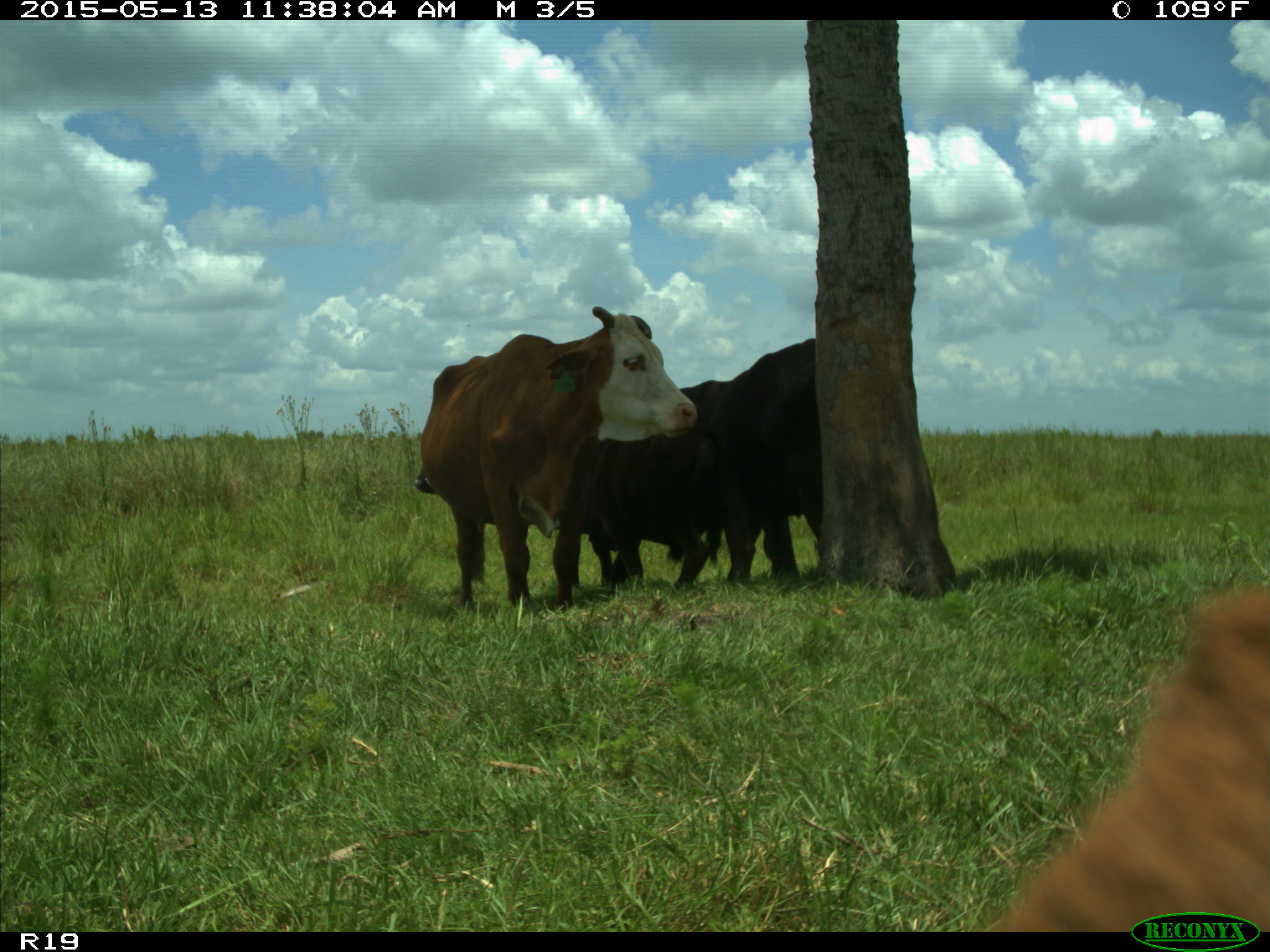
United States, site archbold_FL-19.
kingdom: Animalia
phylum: Chordata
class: Mammalia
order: Artiodactyla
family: Bovidae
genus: Bos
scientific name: Bos taurus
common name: domestic cow